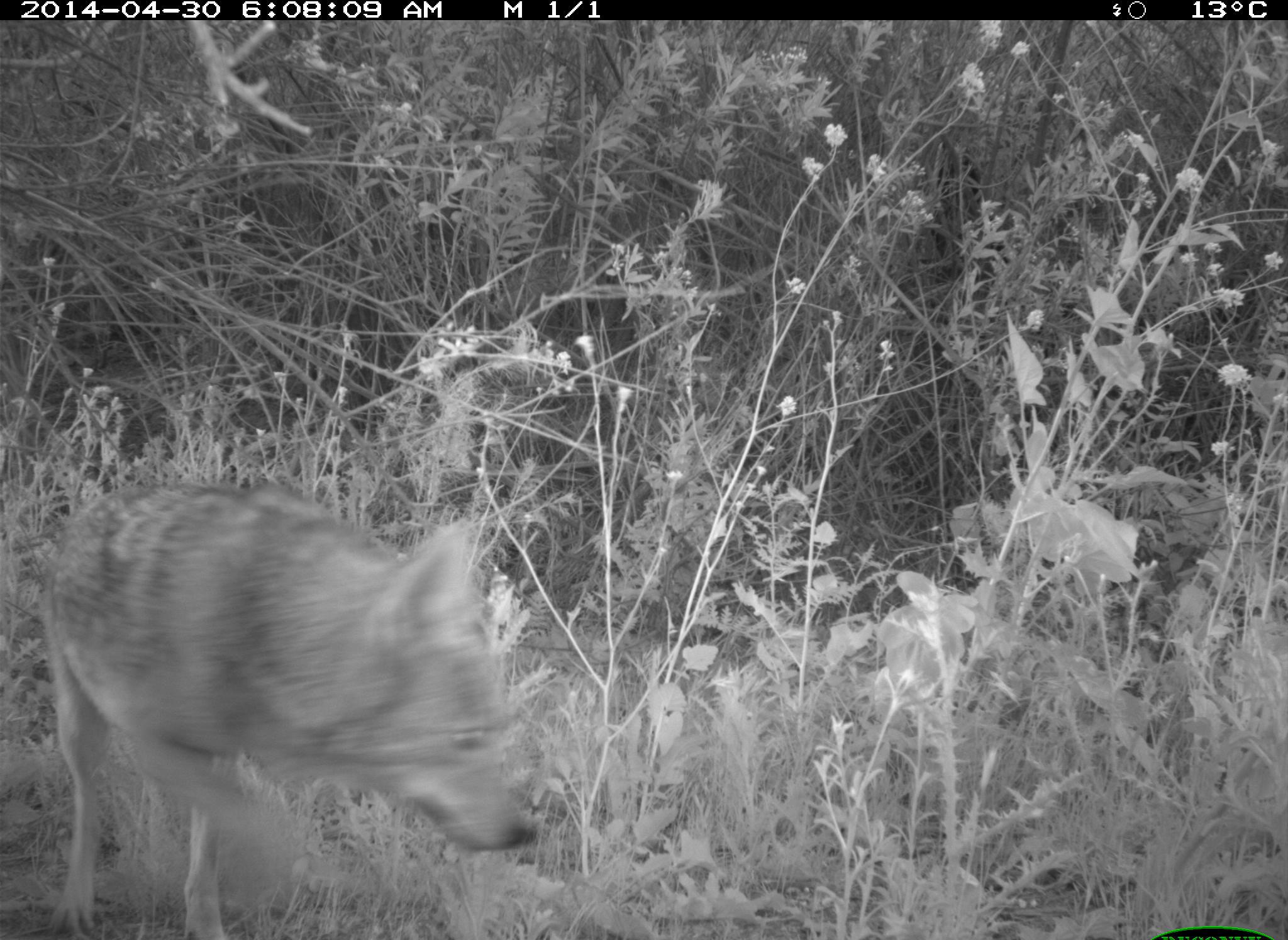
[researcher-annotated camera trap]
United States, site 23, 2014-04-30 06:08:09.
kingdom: Animalia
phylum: Chordata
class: Mammalia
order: Carnivora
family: Canidae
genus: Canis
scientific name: Canis latrans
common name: coyote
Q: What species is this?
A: Coyote (Canis latrans).